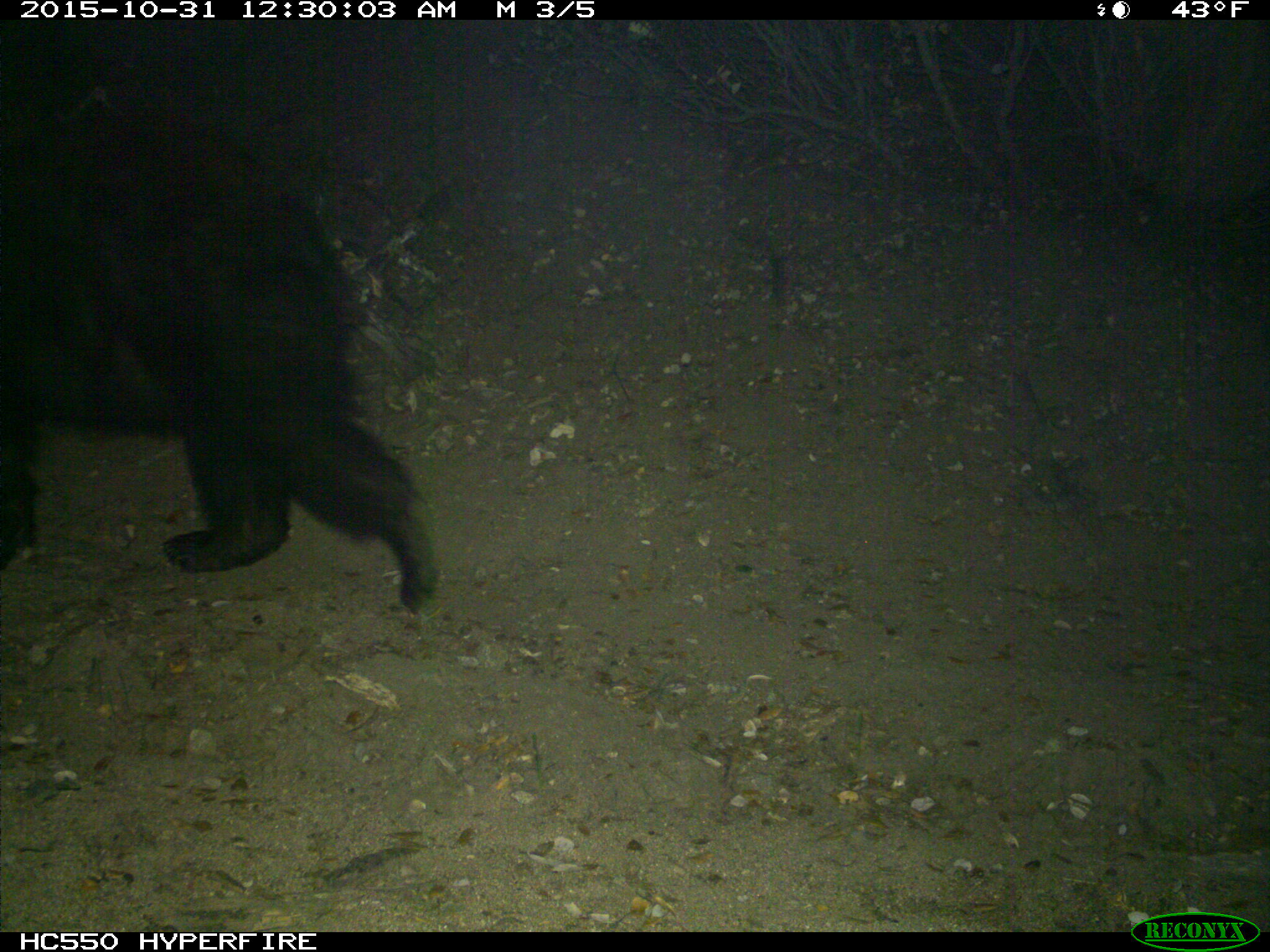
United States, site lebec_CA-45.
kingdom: Animalia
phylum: Chordata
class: Mammalia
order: Carnivora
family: Ursidae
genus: Ursus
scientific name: Ursus americanus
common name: american black bear